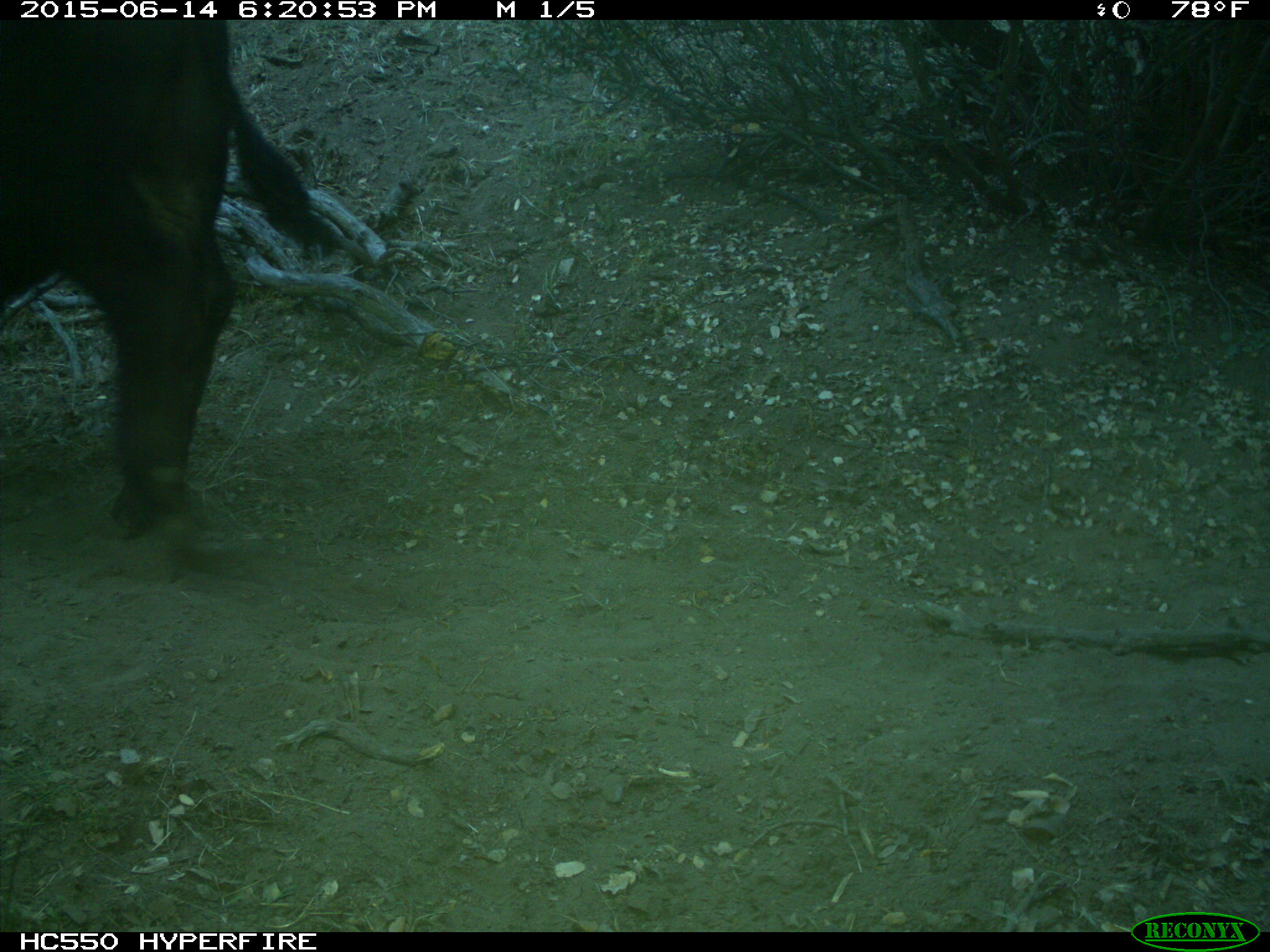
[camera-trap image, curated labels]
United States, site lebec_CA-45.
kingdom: Animalia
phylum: Chordata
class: Mammalia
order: Artiodactyla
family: Bovidae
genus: Bos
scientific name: Bos taurus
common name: domestic cow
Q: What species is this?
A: Bos taurus (domestic cow).